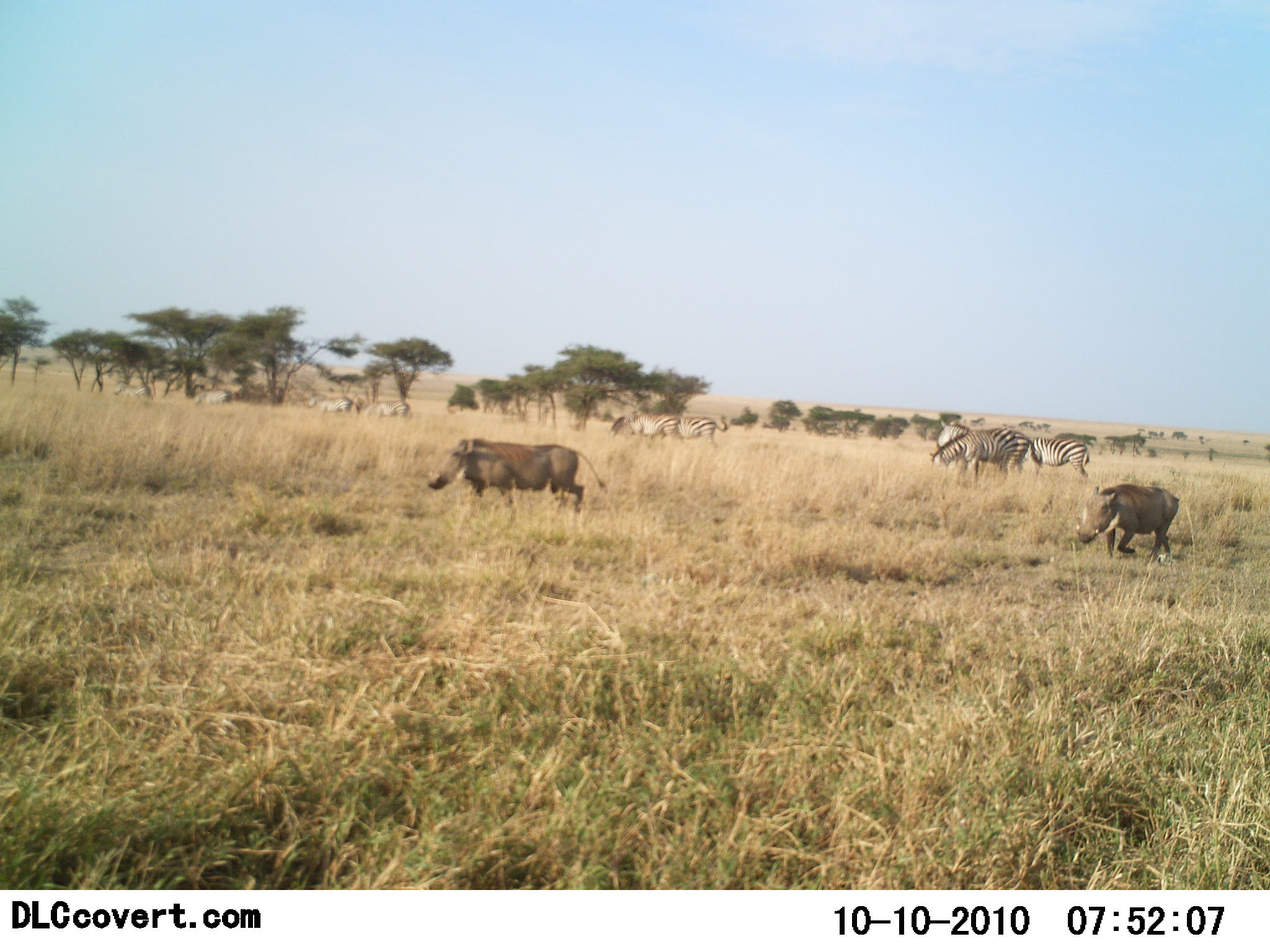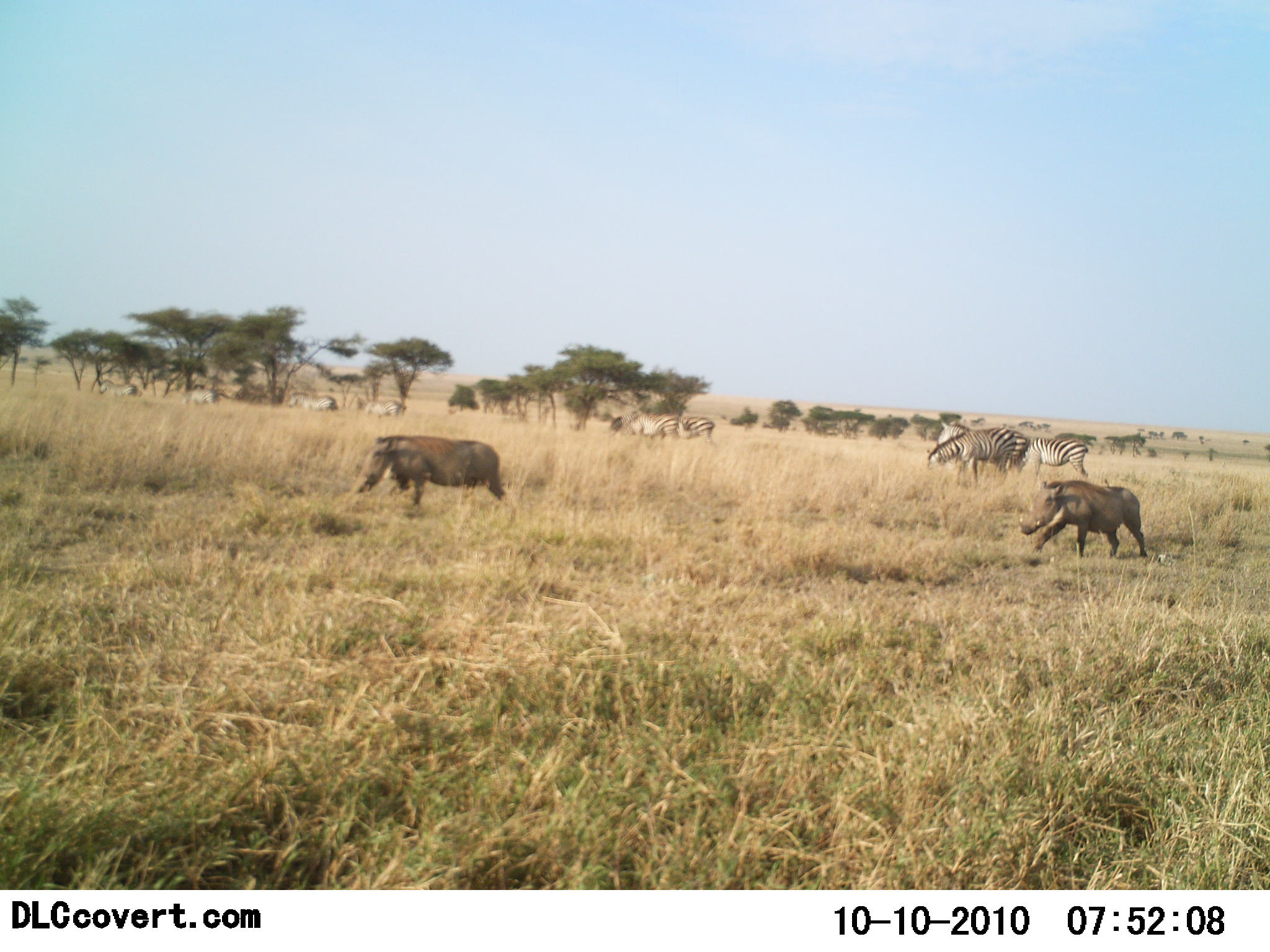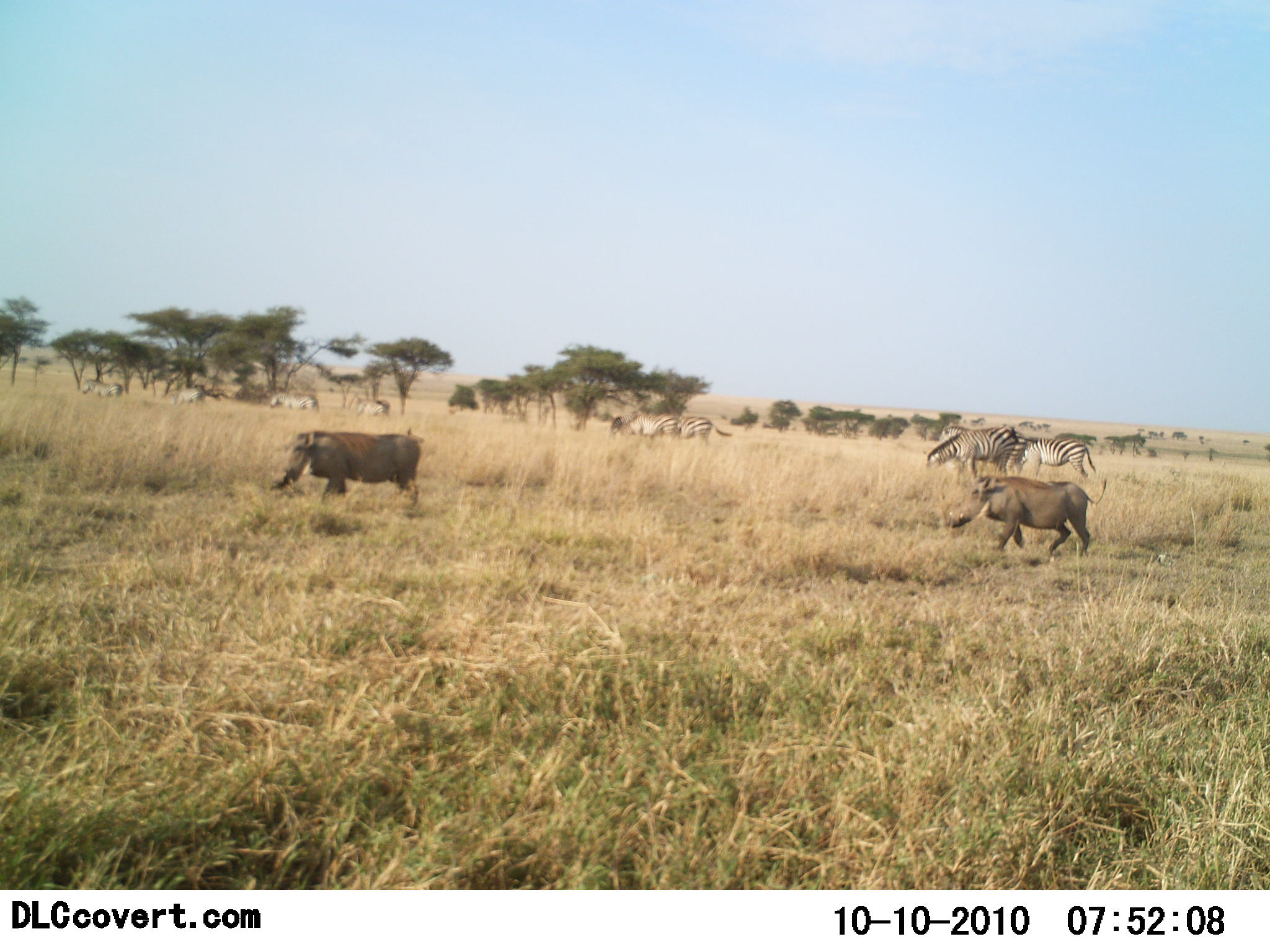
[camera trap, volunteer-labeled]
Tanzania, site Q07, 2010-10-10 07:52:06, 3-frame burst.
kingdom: Animalia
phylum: Chordata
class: Mammalia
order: Artiodactyla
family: Suidae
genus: Phacochoerus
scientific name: Phacochoerus africanus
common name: warthog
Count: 2.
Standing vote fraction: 0%.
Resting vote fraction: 0%.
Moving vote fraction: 100%.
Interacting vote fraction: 0%.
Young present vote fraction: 0%.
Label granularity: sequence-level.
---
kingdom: Animalia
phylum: Chordata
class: Mammalia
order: Perissodactyla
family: Equidae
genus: Equus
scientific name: Equus quagga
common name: plains zebra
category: zebra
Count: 9.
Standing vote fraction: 62%.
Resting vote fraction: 8%.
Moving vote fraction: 38%.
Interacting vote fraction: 8%.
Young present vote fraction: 0%.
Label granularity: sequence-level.